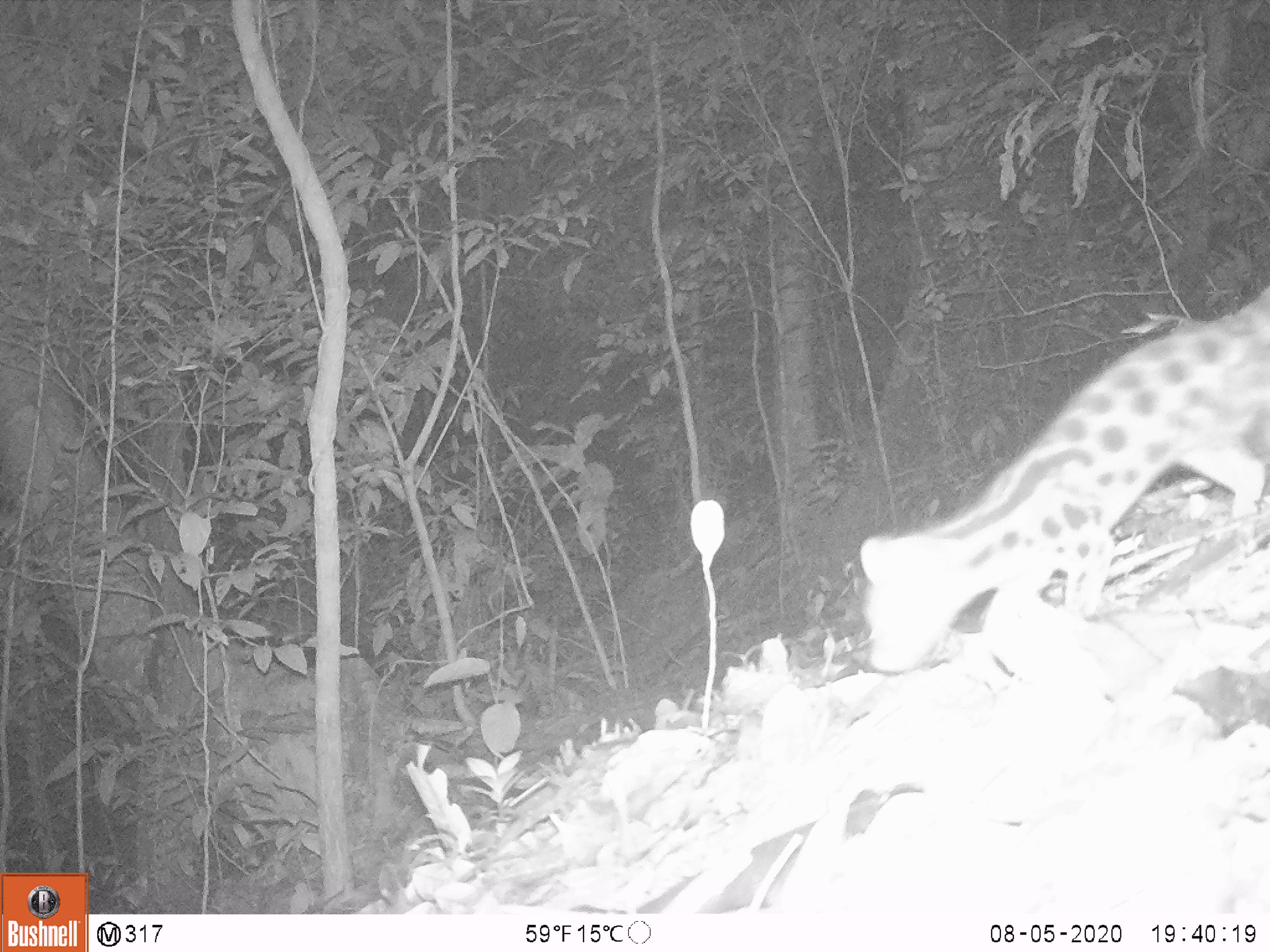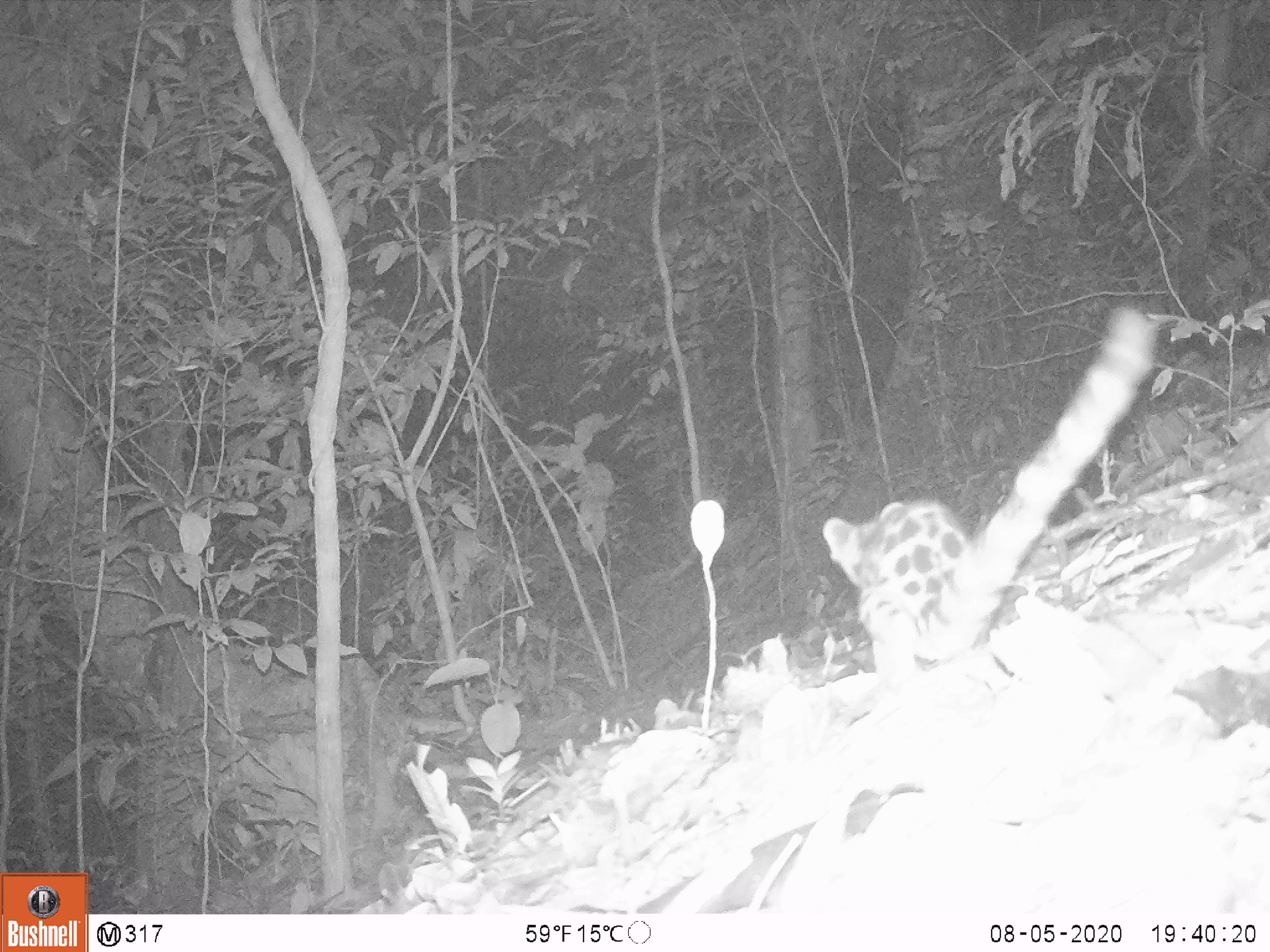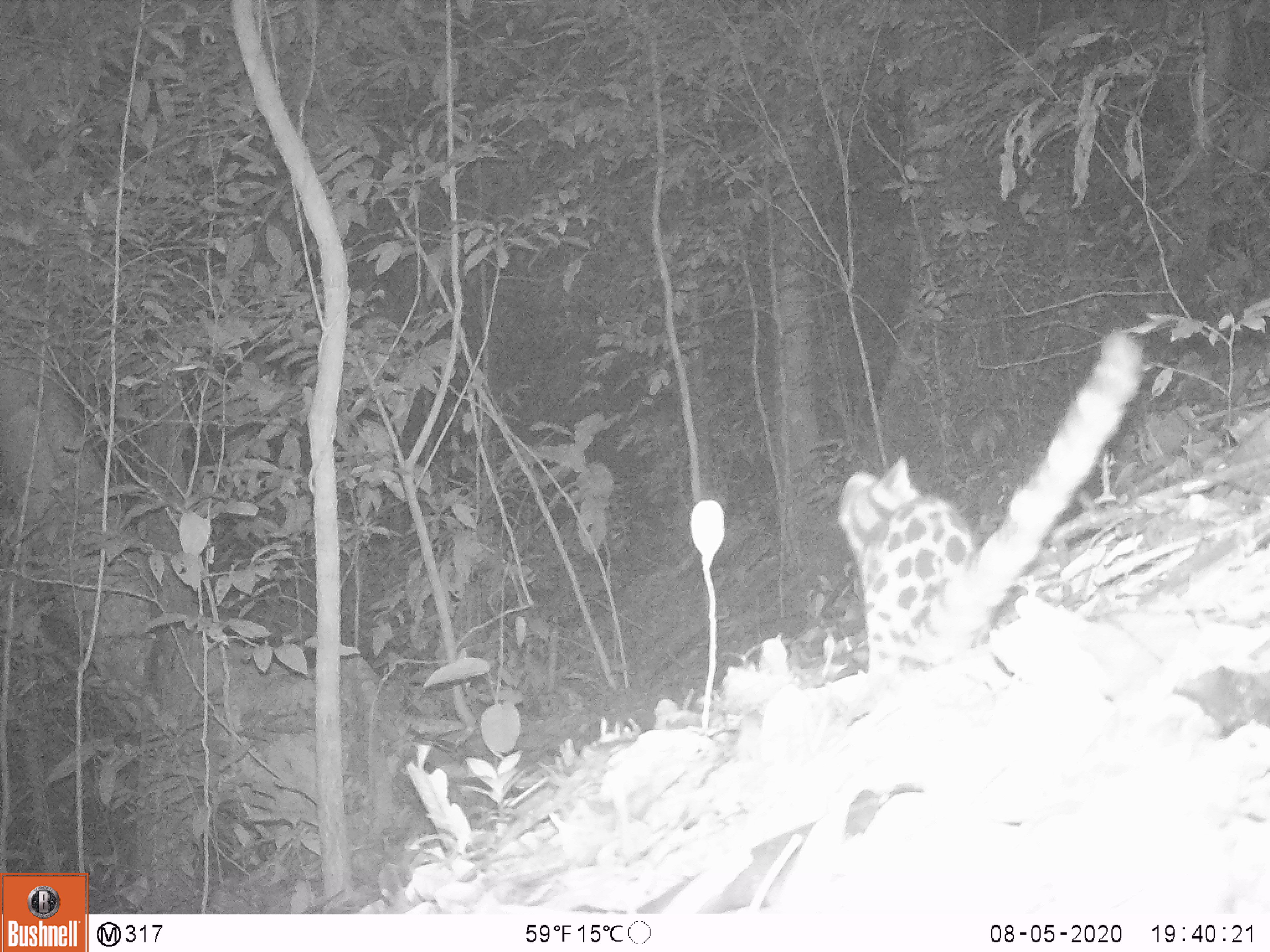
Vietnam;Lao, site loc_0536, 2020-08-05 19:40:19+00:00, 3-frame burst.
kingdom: Animalia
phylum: Chordata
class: Mammalia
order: Carnivora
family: Prionodontidae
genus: Prionodon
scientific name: Prionodon pardicolor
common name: spotted linsang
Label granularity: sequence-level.